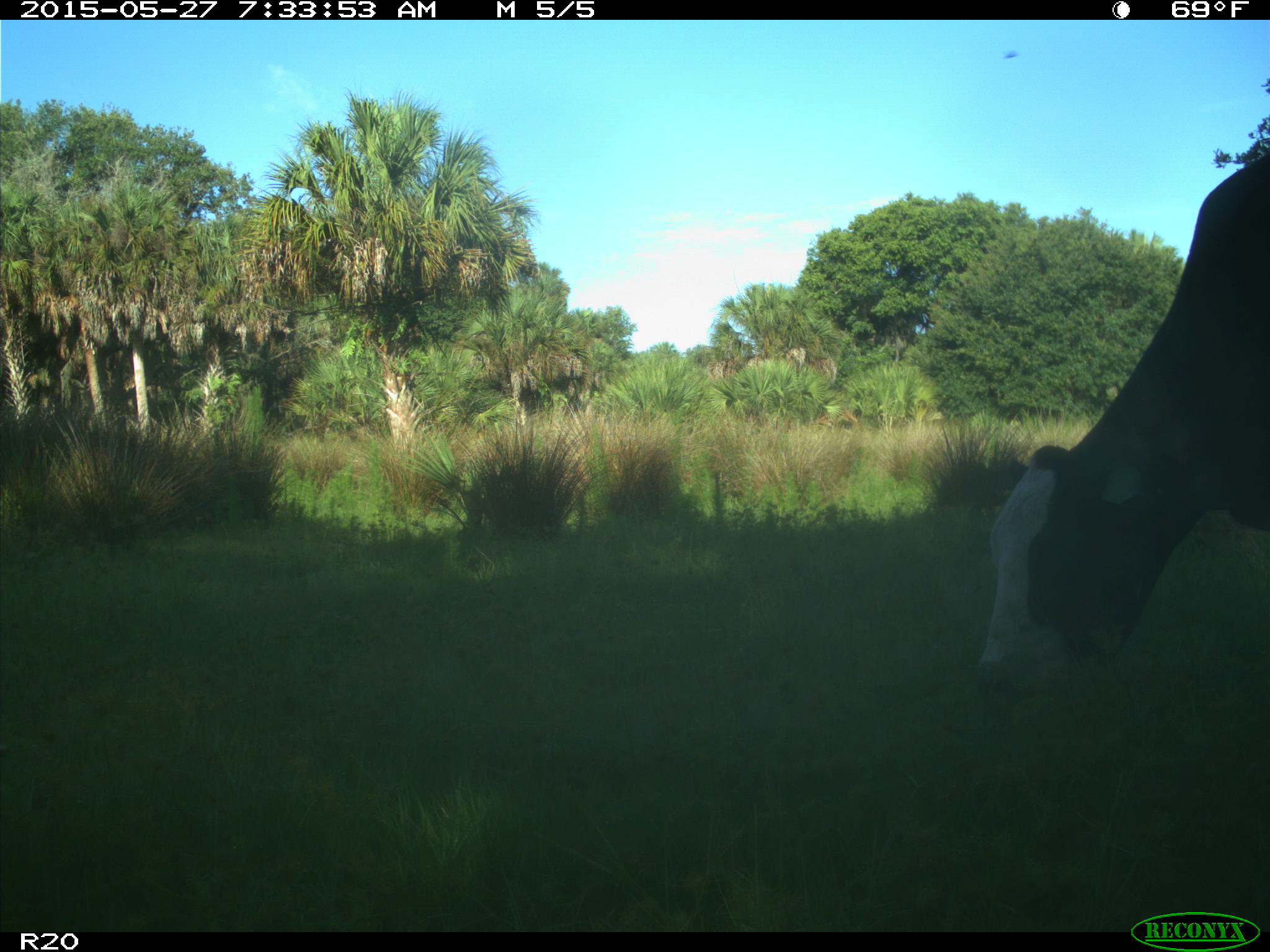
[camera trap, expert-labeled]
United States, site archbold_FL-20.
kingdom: Animalia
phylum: Chordata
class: Mammalia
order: Artiodactyla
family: Bovidae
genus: Bos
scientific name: Bos taurus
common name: domestic cow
Bos taurus (domestic cow).